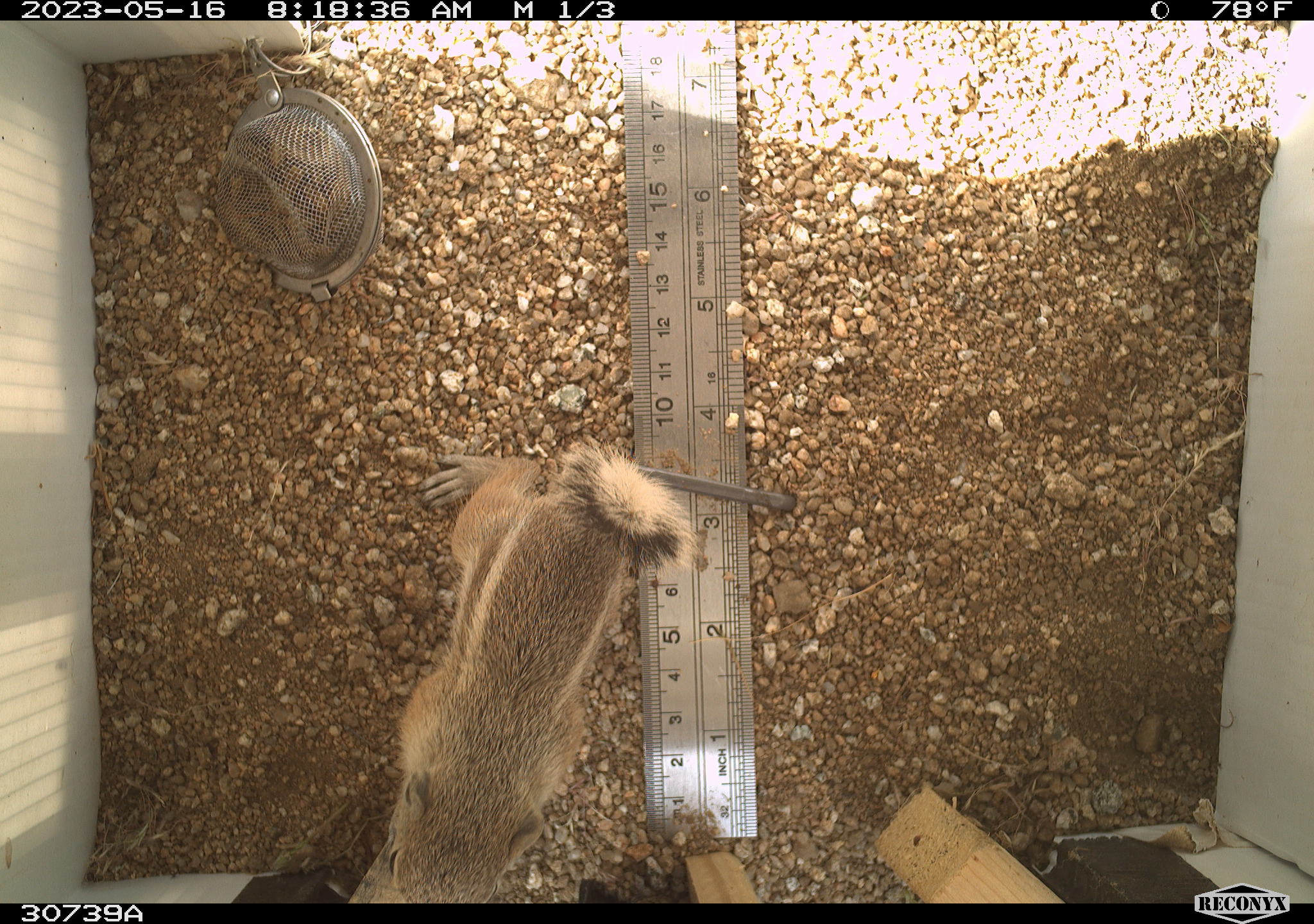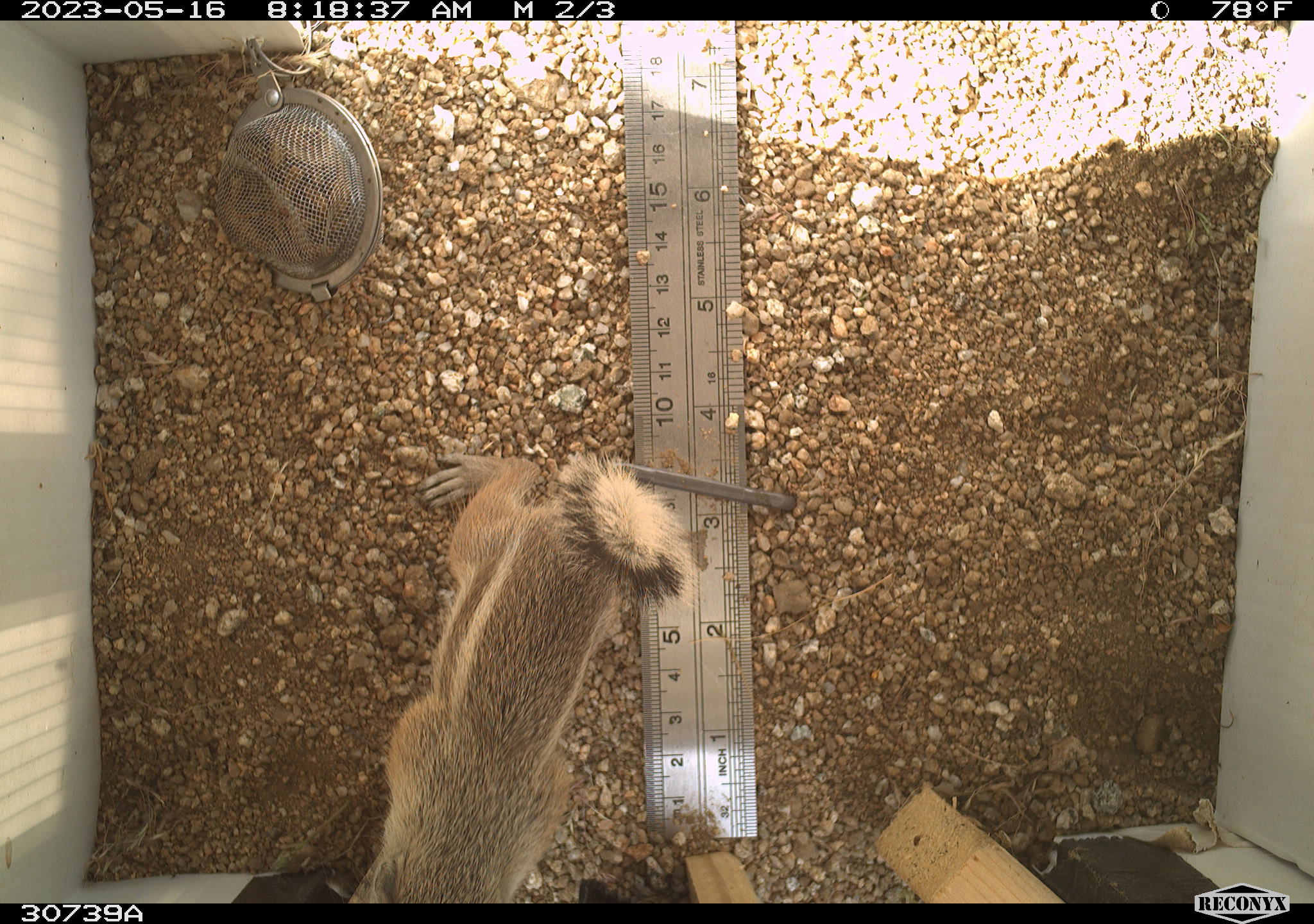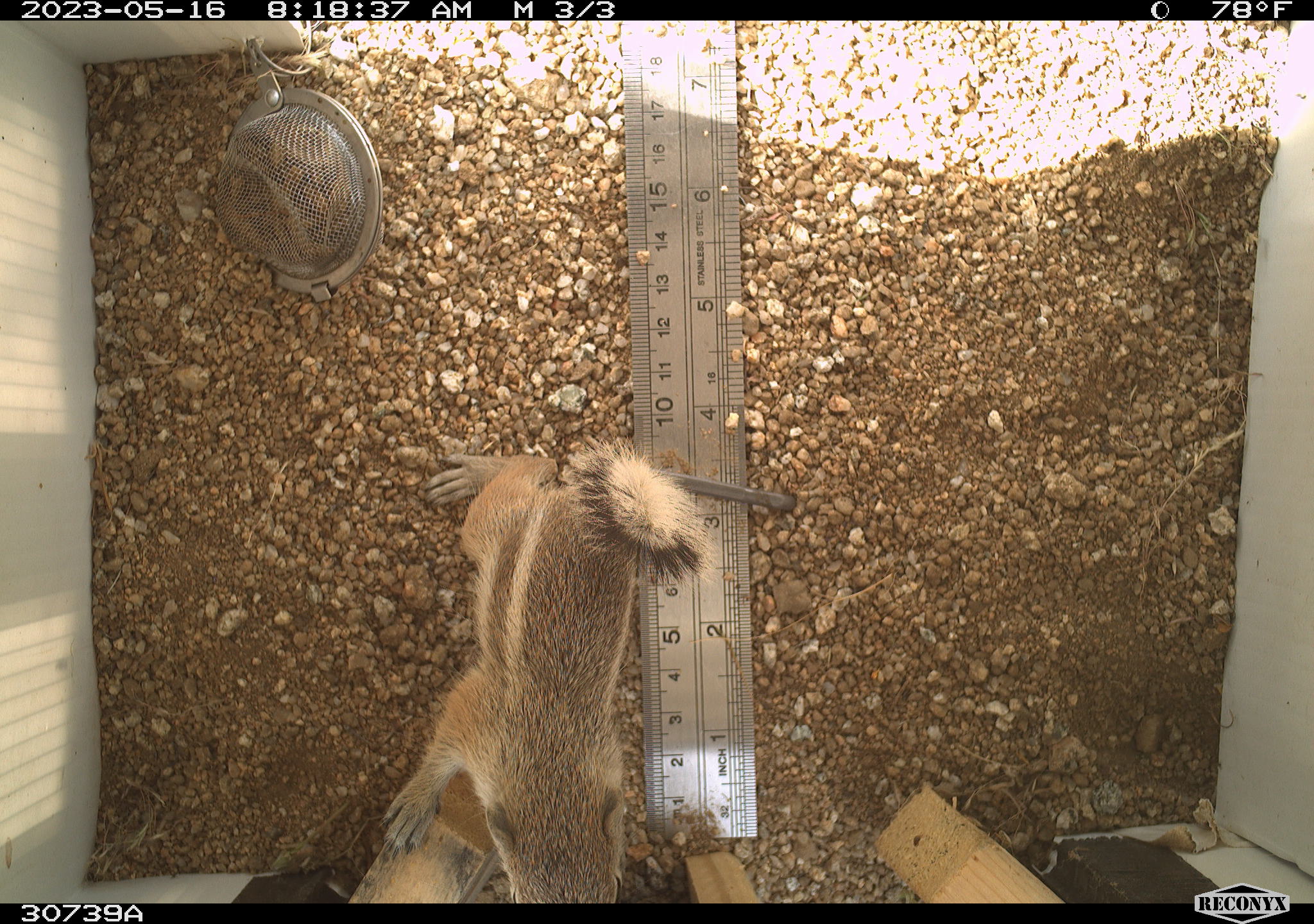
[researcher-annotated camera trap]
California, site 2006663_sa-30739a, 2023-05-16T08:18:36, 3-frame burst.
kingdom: Animalia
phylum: Chordata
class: Mammalia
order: Rodentia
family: Sciuridae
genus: Ammospermophilus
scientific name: Ammospermophilus leucurus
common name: white-tailed antelope squirrel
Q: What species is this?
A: White-tailed antelope squirrel (Ammospermophilus leucurus).